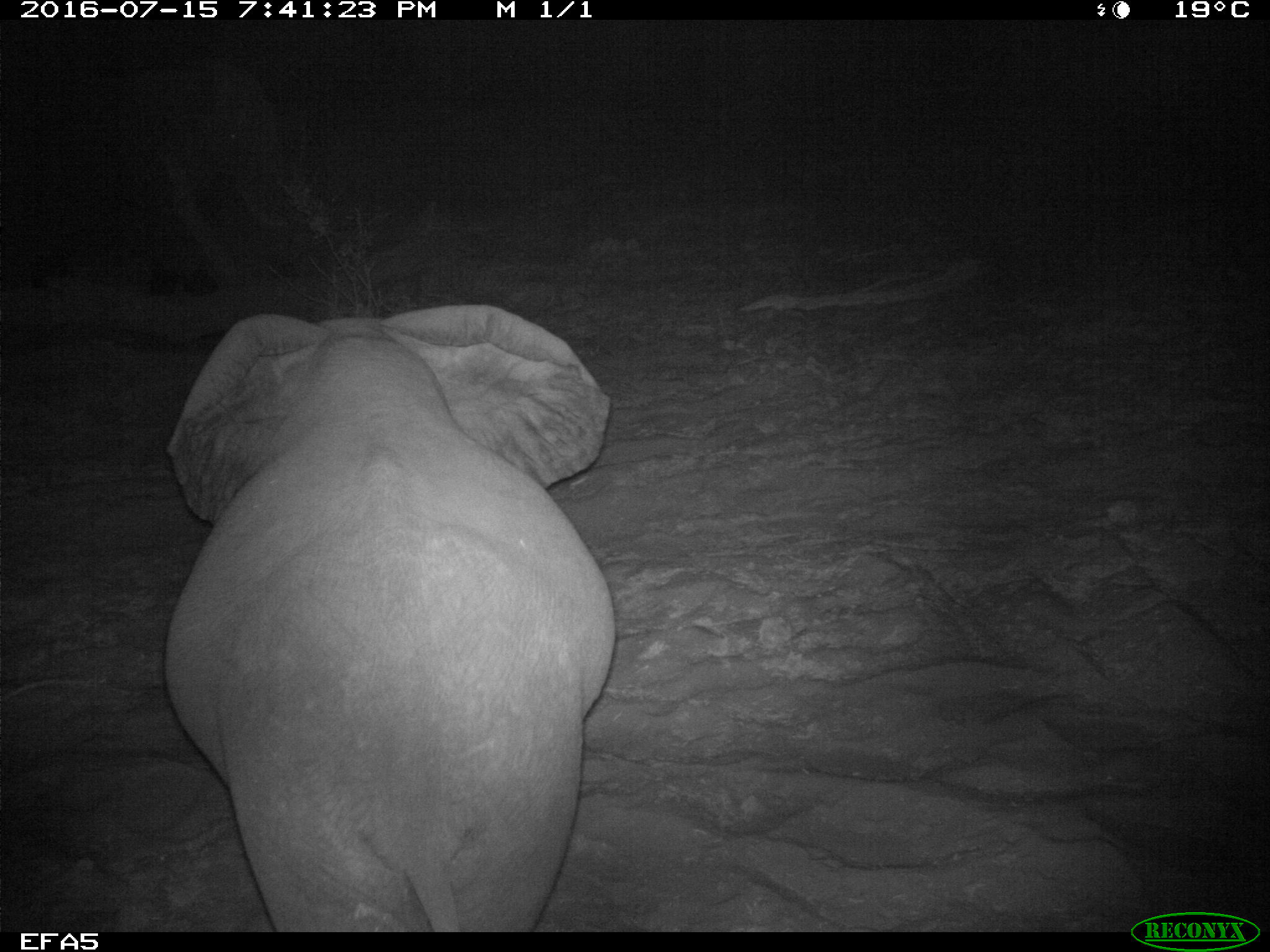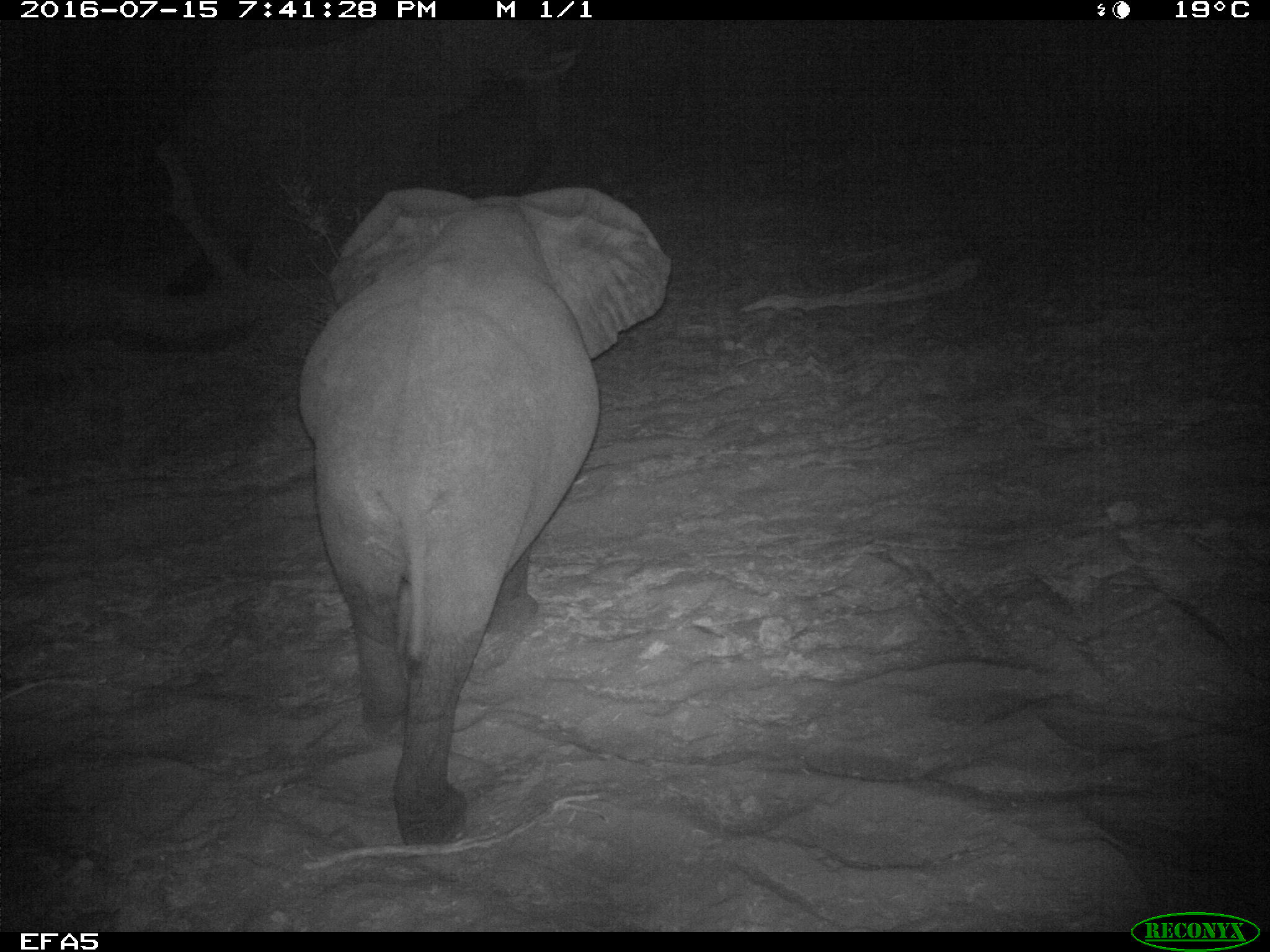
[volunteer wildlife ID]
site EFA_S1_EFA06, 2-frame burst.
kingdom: Animalia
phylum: Chordata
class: Mammalia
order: Proboscidea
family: Elephantidae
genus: Loxodonta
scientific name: Loxodonta africana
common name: african bush elephant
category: elephant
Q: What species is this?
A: Elephant (african bush elephant) (Loxodonta africana).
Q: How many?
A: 1.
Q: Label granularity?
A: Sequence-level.